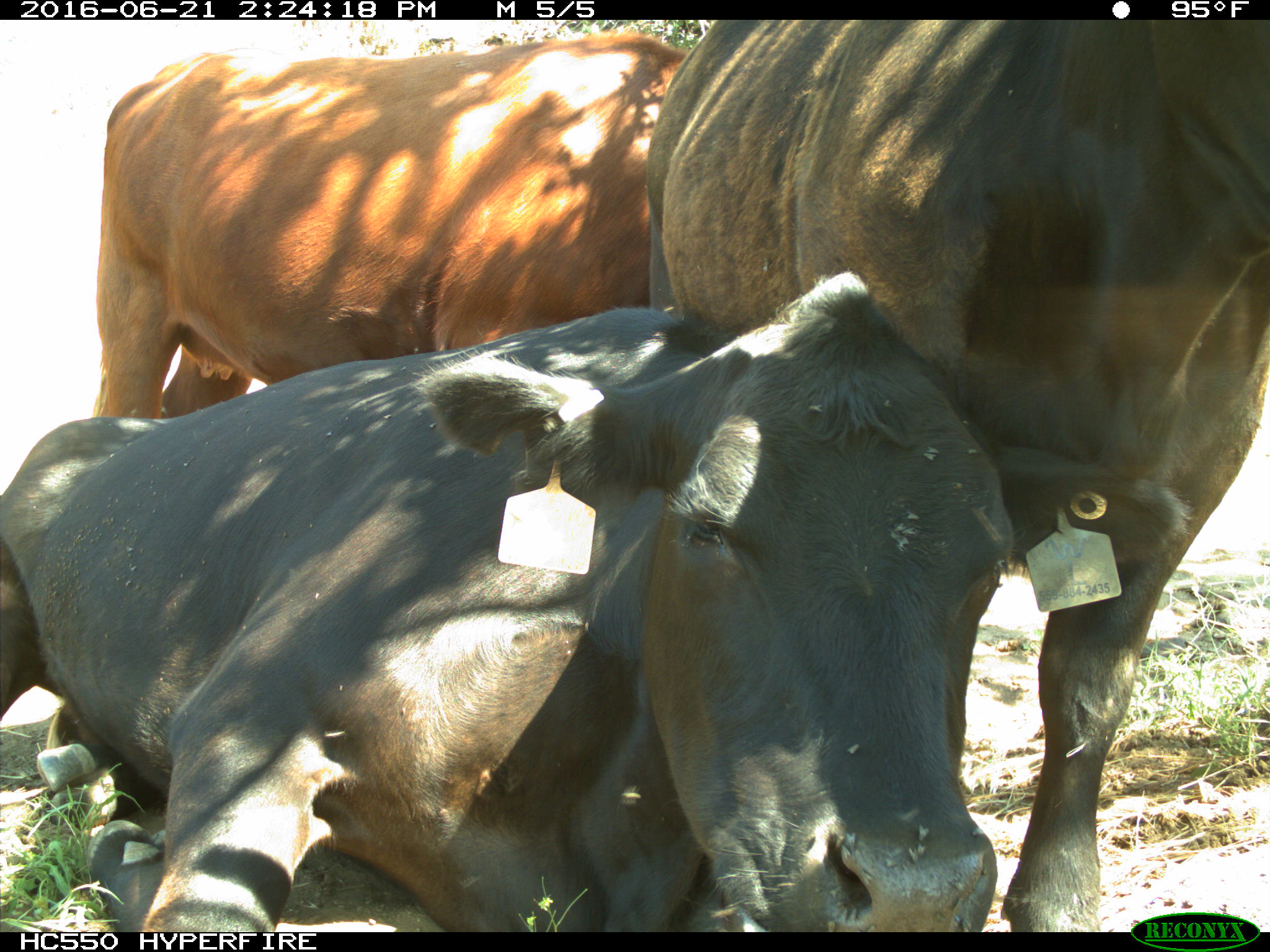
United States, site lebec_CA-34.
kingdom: Animalia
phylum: Chordata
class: Mammalia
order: Artiodactyla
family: Bovidae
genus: Bos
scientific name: Bos taurus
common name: domestic cow